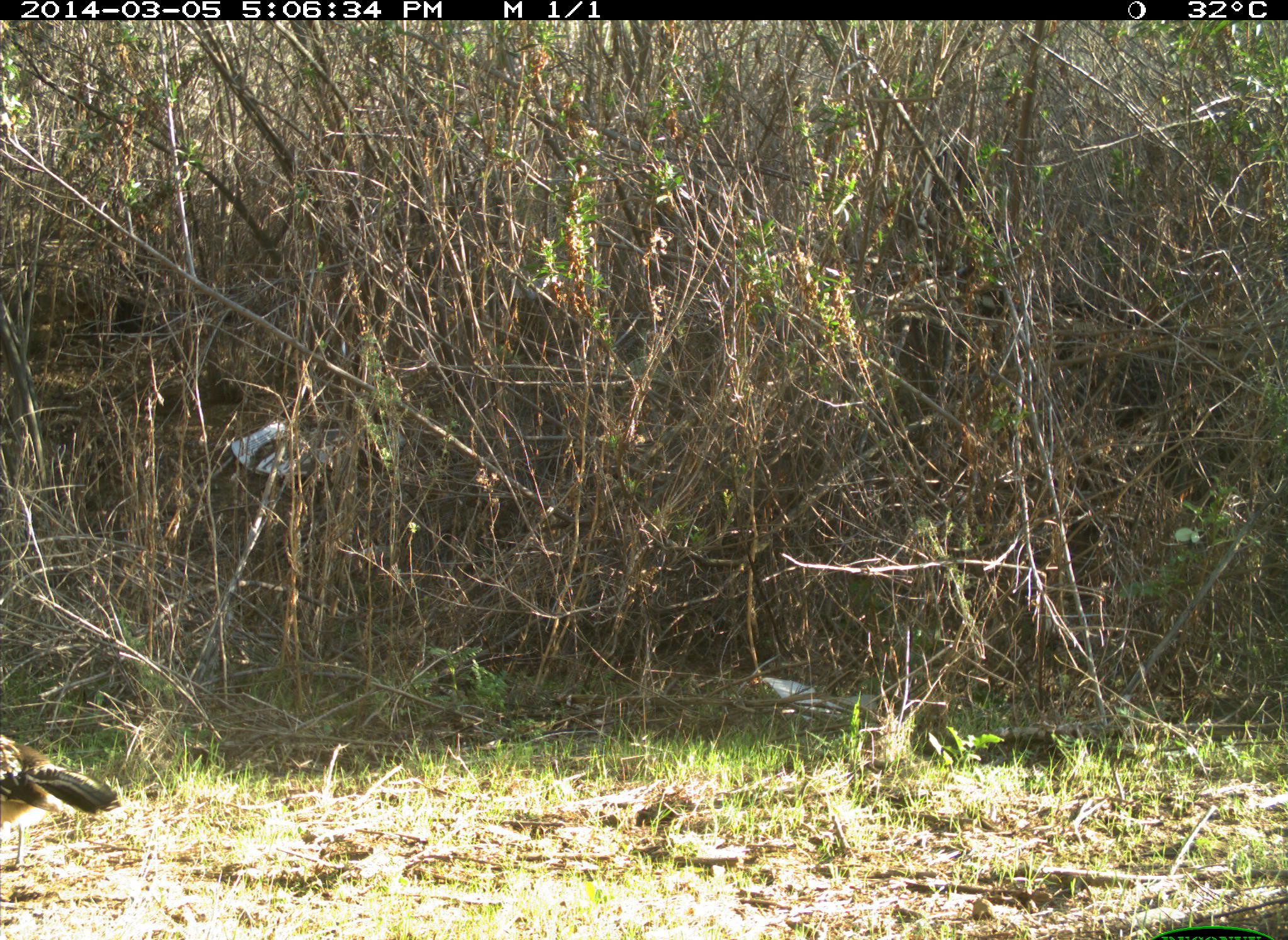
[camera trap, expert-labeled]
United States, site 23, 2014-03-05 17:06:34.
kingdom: Animalia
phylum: Chordata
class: Aves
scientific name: Aves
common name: bird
Bird (Aves).